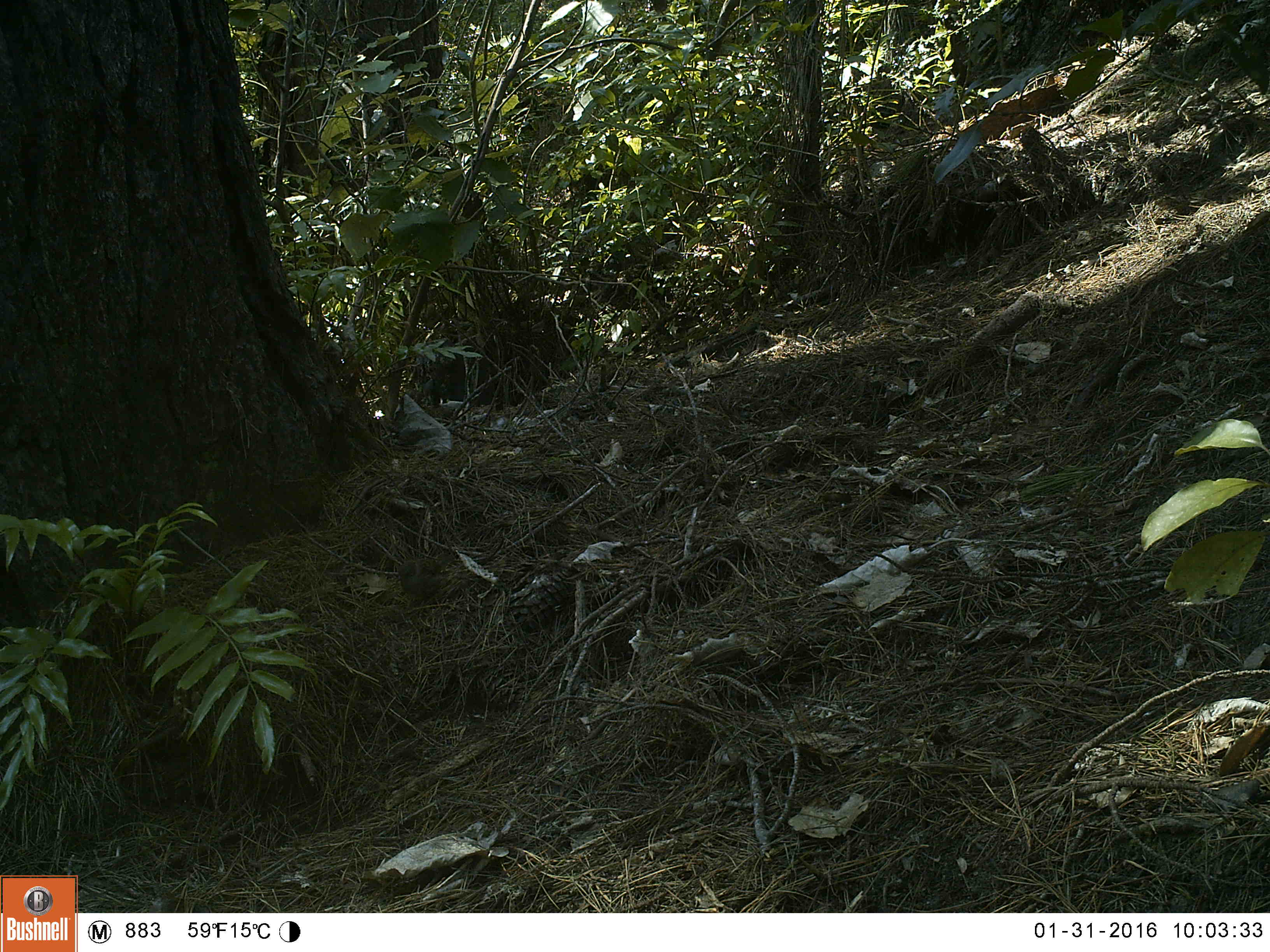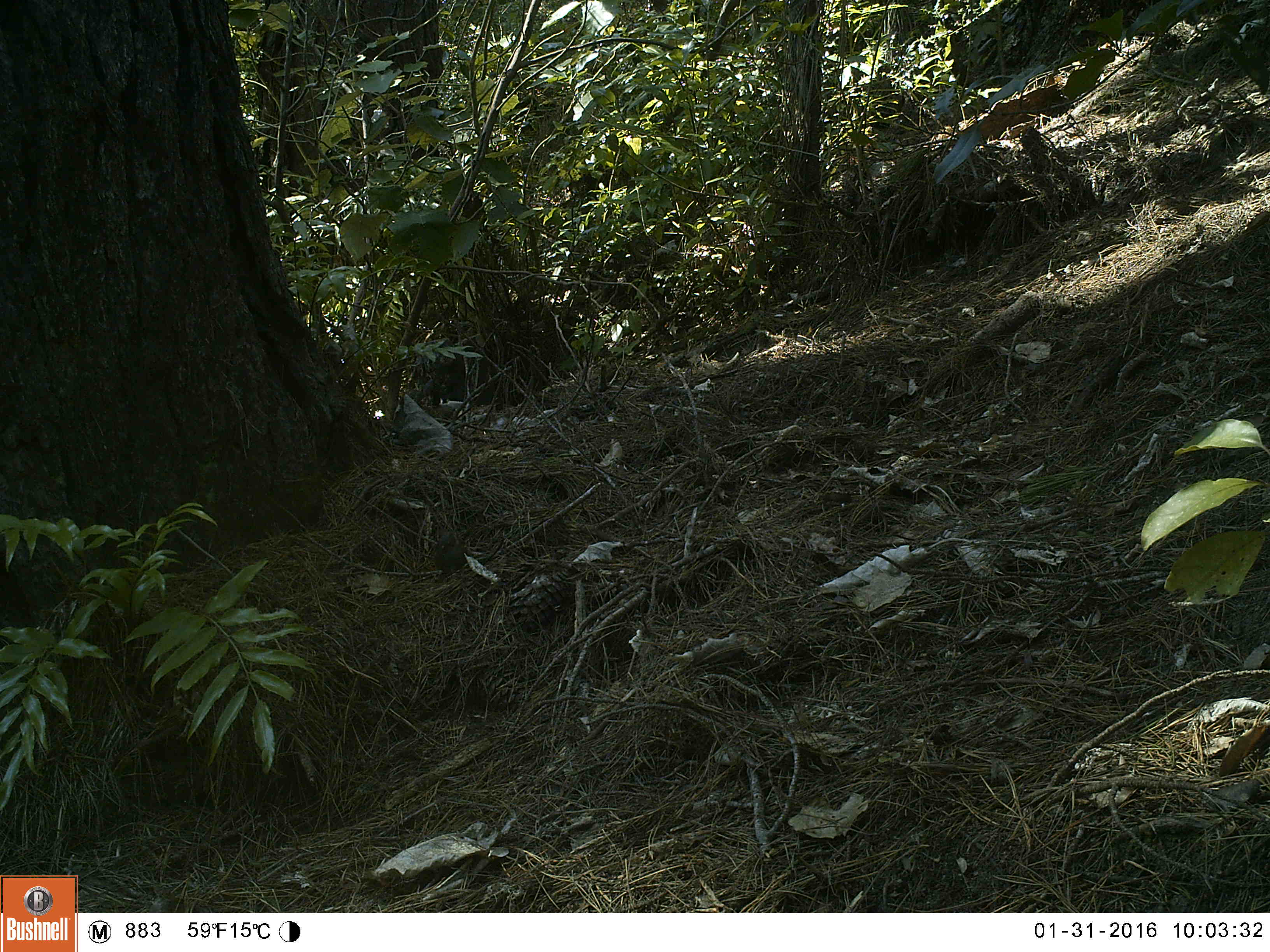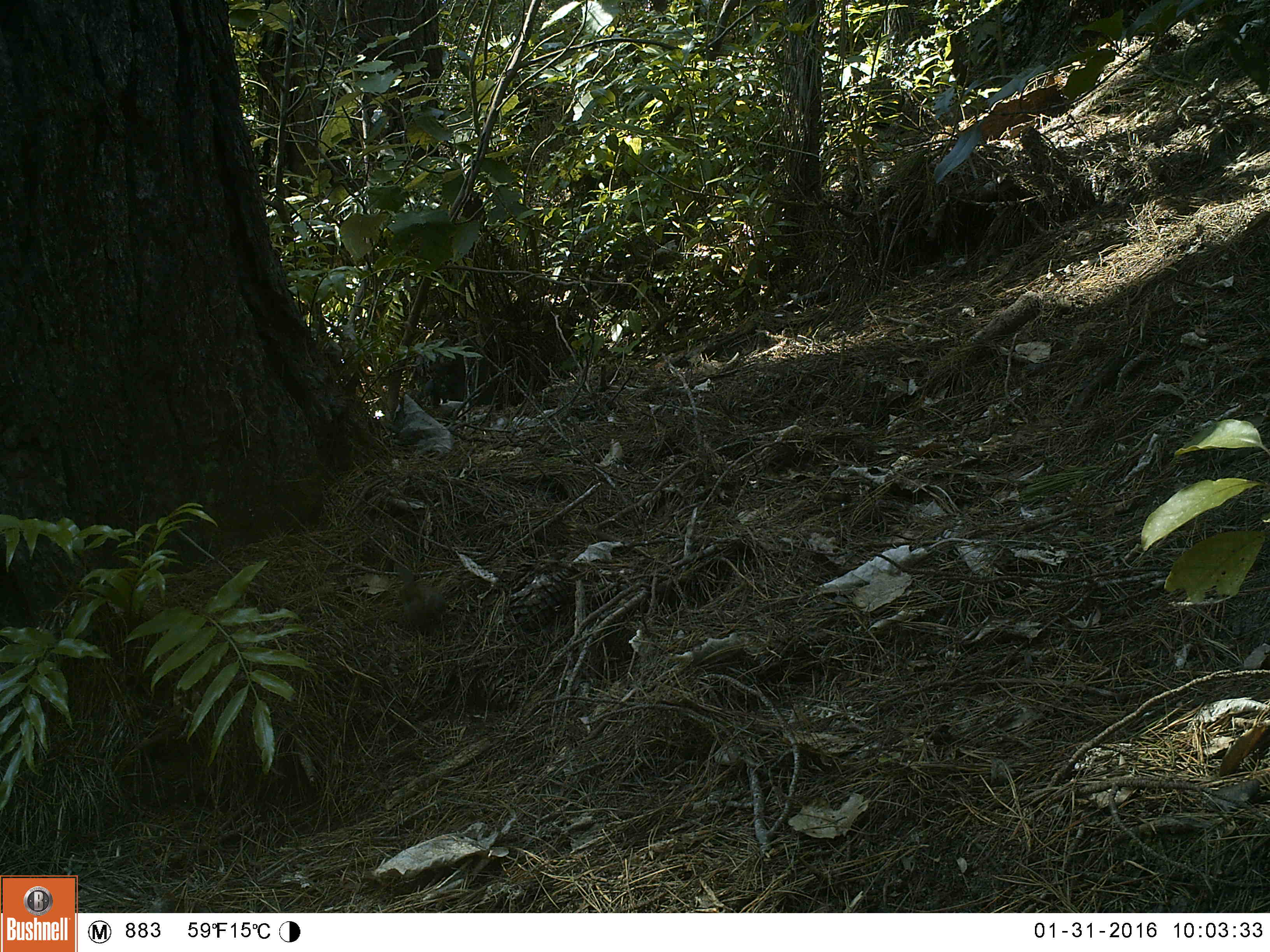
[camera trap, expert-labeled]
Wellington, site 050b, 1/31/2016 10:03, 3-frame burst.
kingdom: Animalia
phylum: Chordata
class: Aves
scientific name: Aves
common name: bird